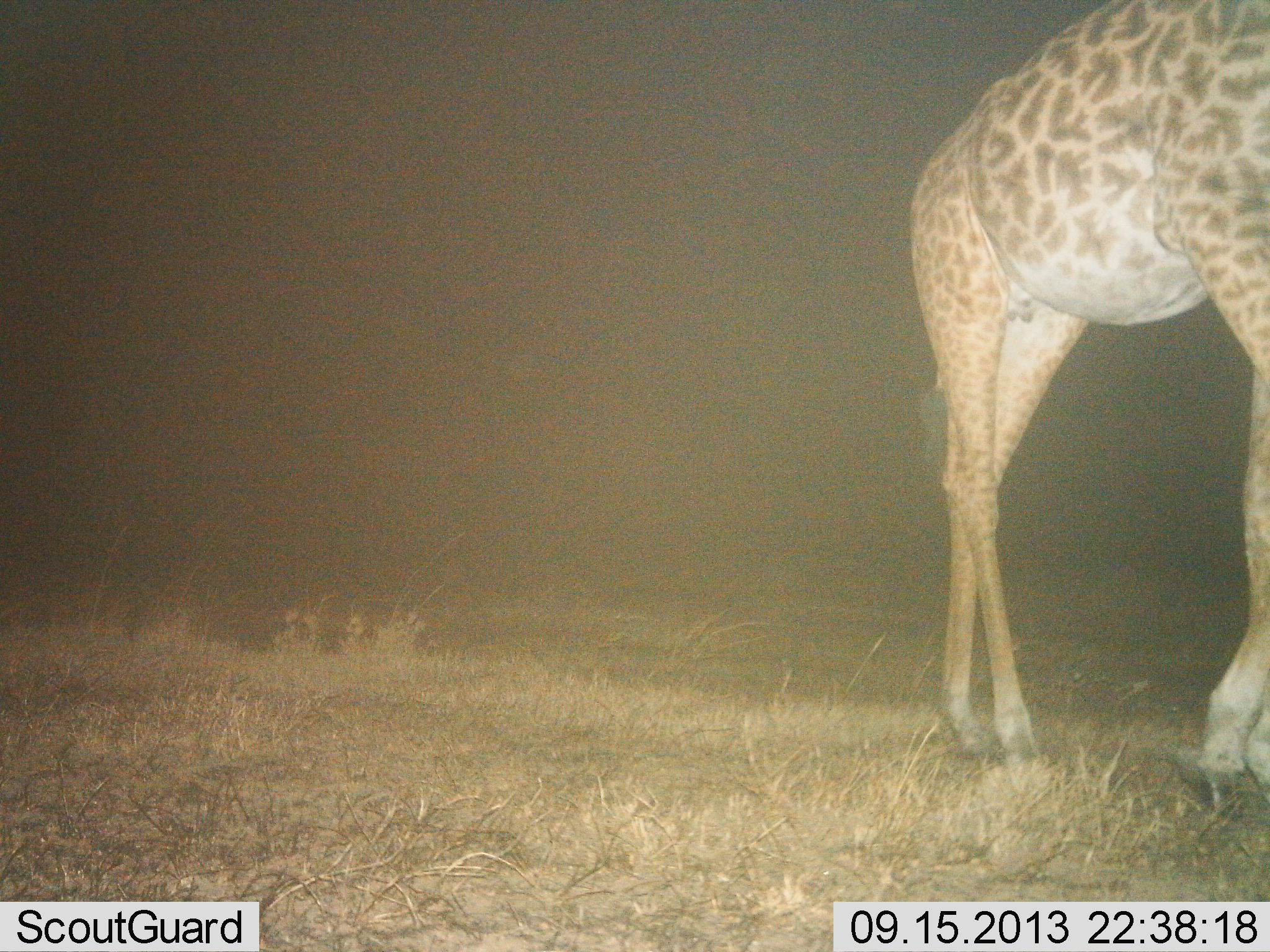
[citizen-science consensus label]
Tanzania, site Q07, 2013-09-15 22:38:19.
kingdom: Animalia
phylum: Chordata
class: Mammalia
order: Artiodactyla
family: Giraffidae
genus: Giraffa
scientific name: Giraffa camelopardalis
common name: giraffe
Giraffe (Giraffa camelopardalis), count 1. Behavior (volunteer vote fractions): standing 70%, resting 0%, moving 30%, interacting 0%. Young present (vote fraction): 0%. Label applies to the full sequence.